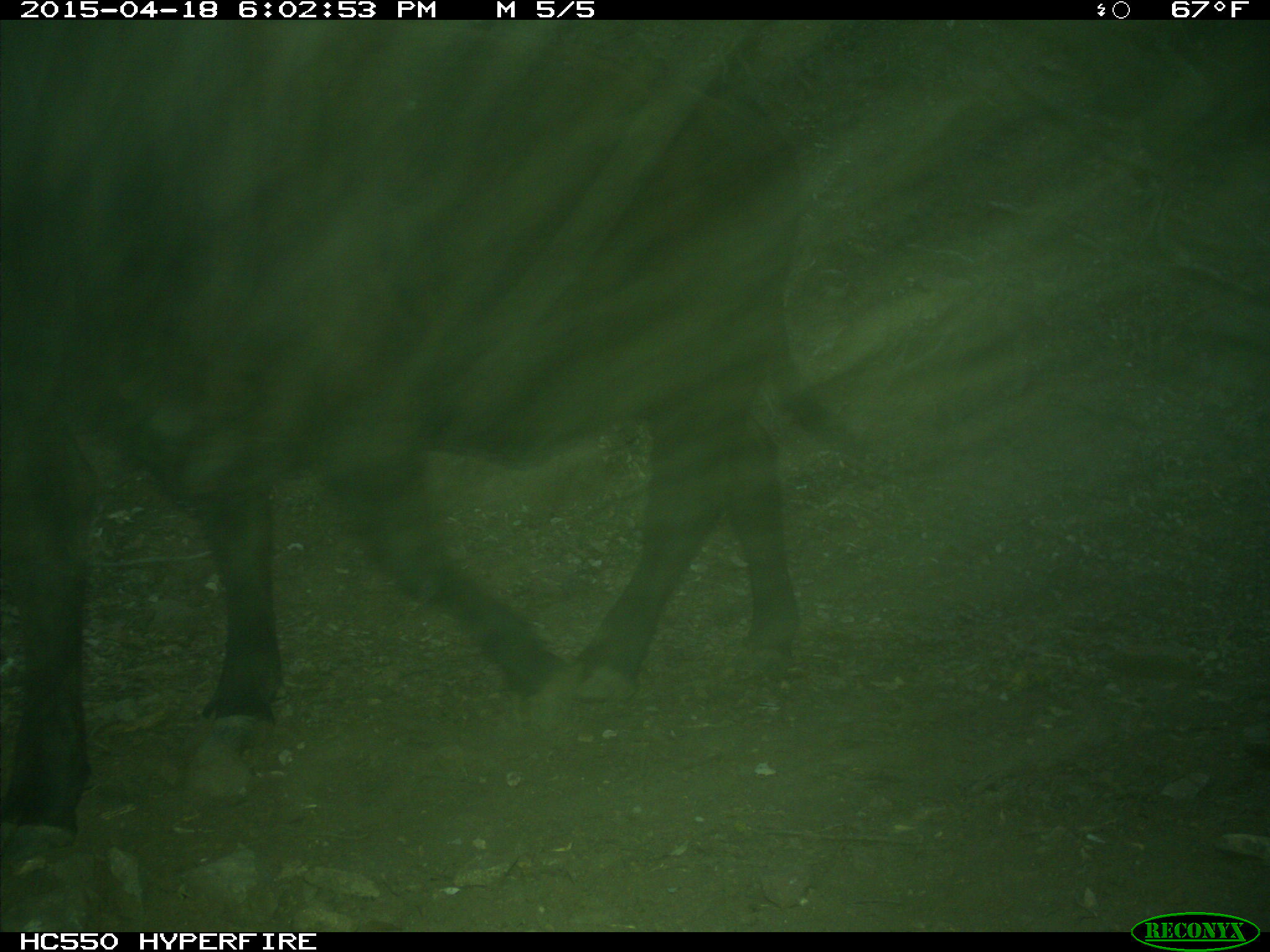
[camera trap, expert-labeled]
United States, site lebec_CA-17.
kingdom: Animalia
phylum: Chordata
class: Mammalia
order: Artiodactyla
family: Bovidae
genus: Bos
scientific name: Bos taurus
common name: domestic cow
Bos taurus (domestic cow).